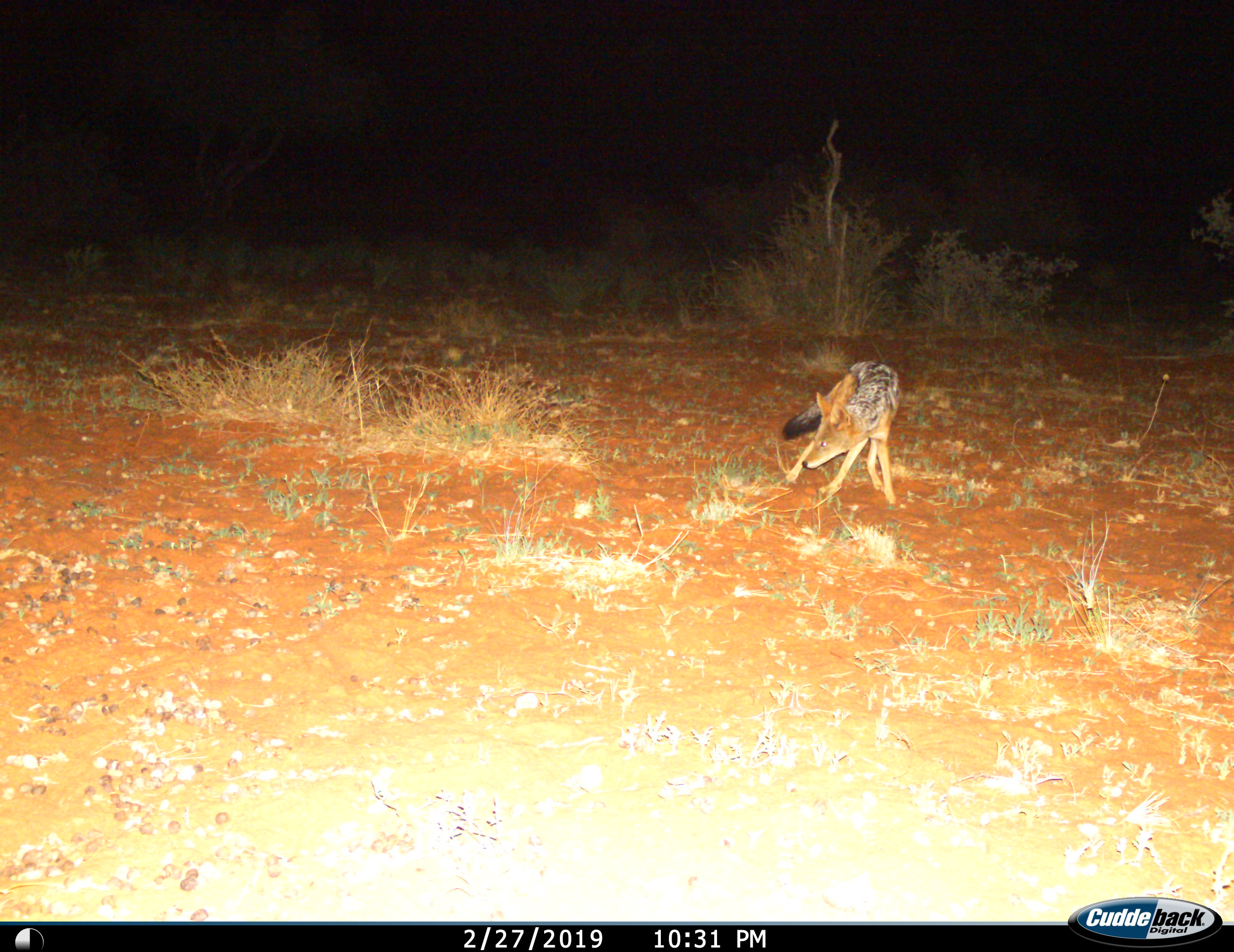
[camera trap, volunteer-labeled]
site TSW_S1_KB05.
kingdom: Animalia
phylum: Chordata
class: Mammalia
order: Carnivora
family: Canidae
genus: Lupulella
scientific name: Lupulella mesomelas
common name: black-backed jackal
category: jackalblackbacked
Jackalblackbacked (black-backed jackal) (Lupulella mesomelas), count 1. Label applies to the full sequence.